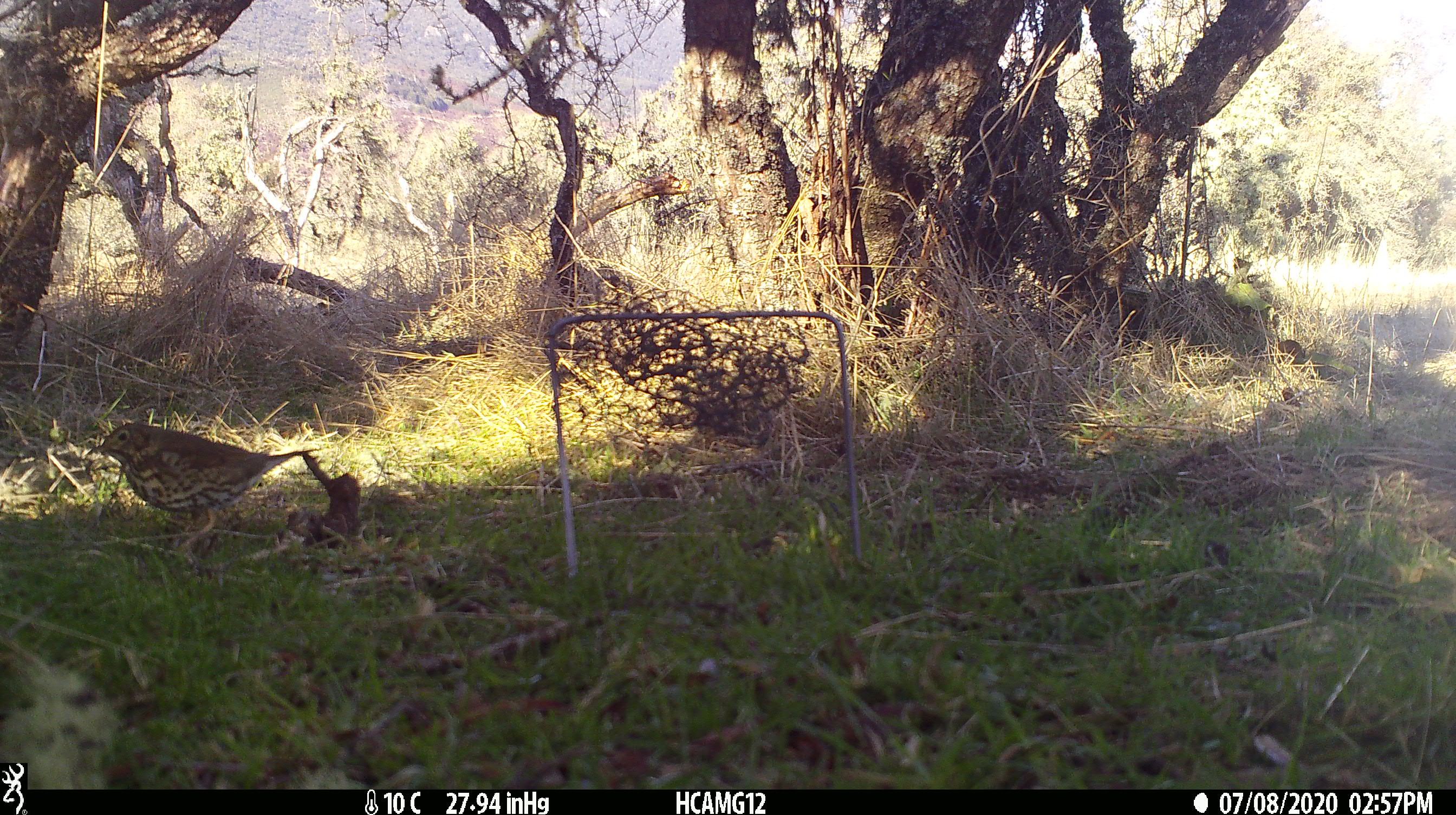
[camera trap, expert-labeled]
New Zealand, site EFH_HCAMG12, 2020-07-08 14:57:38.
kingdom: Animalia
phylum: Chordata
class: Aves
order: Passeriformes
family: Turdidae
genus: Turdus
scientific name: Turdus philomelos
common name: song thrush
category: thrush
Thrush (song thrush) (Turdus philomelos).